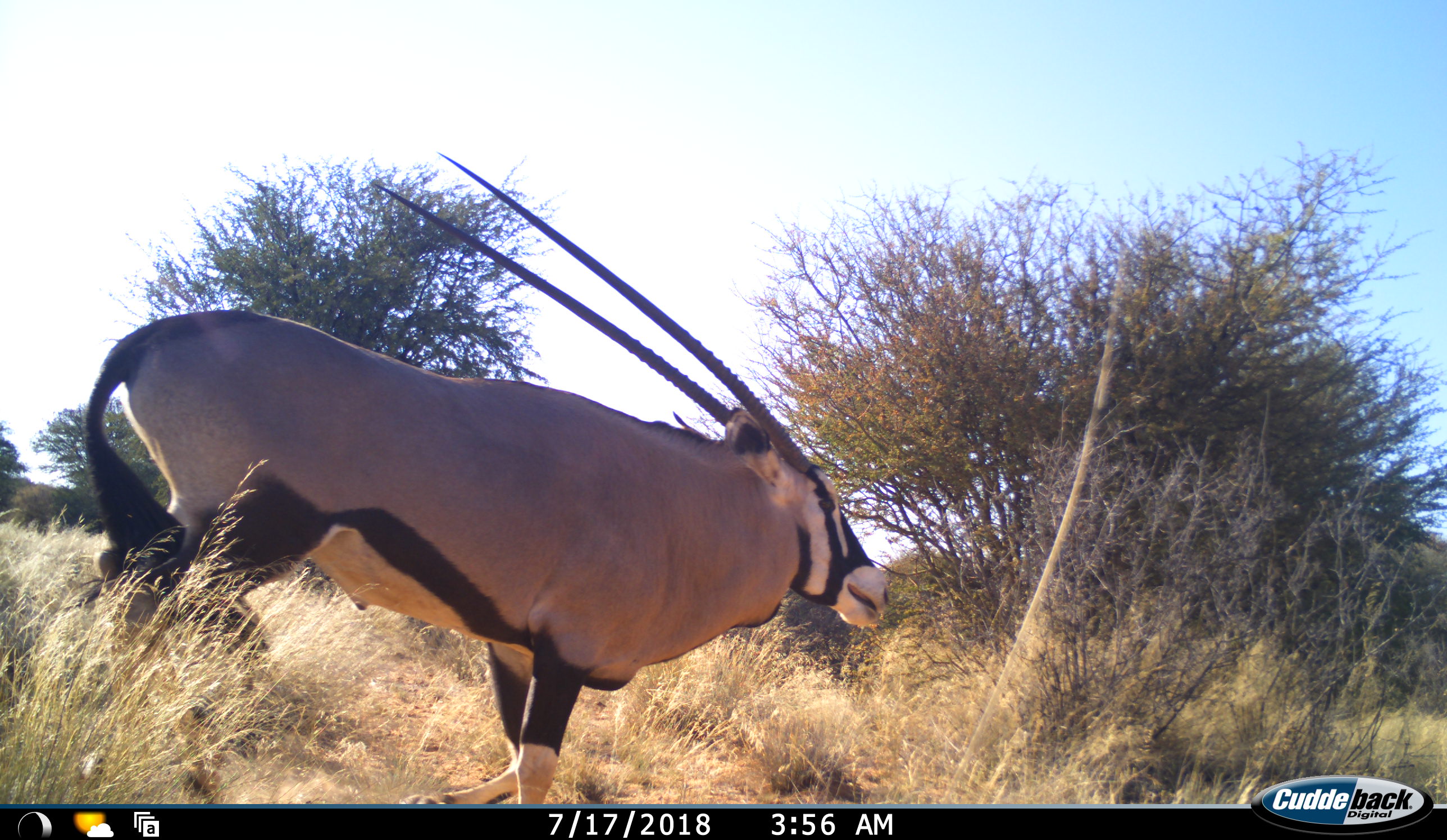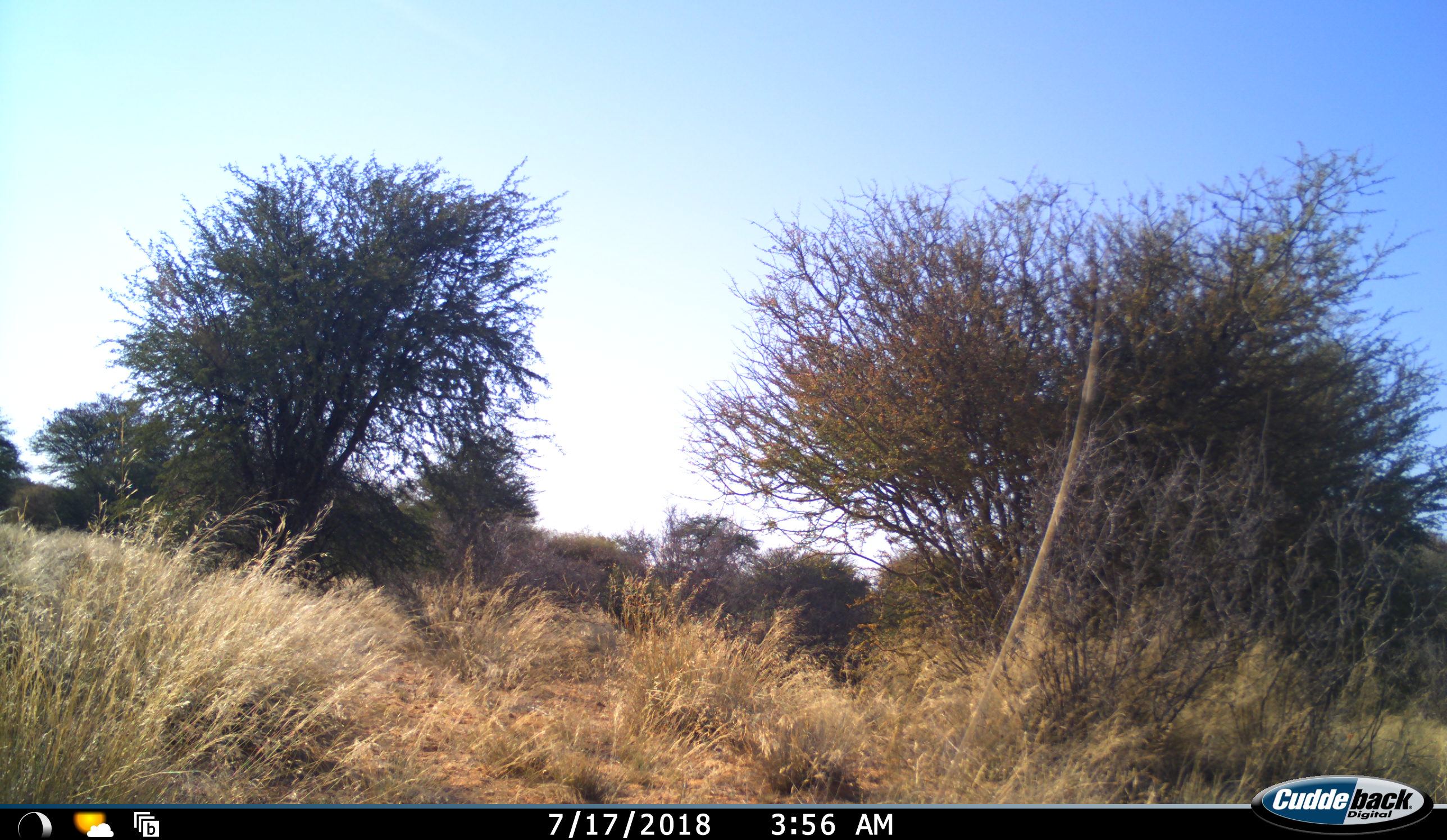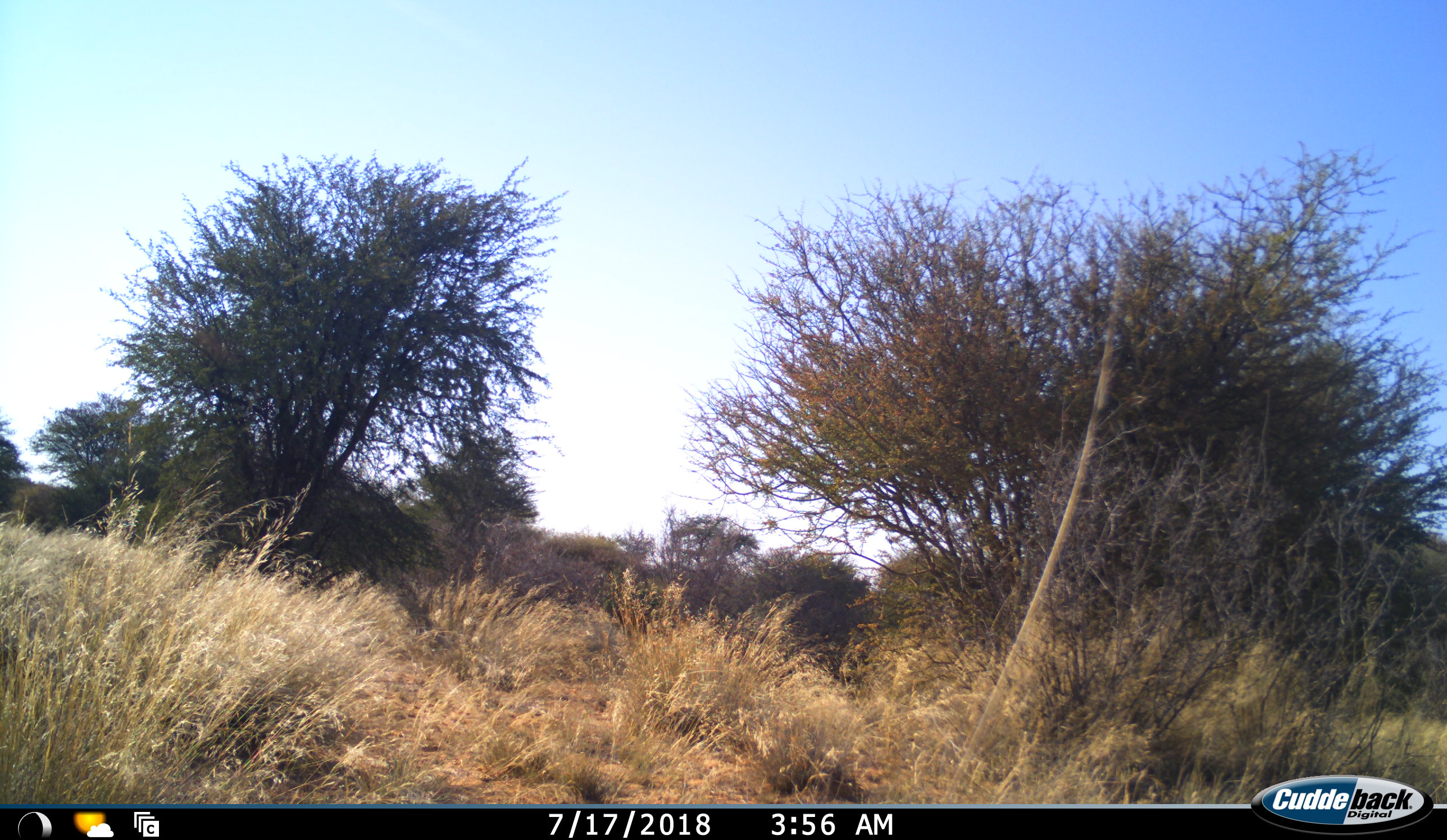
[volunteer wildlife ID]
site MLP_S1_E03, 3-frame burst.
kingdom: Animalia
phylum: Chordata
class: Mammalia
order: Artiodactyla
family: Bovidae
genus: Oryx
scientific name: Oryx gazella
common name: gemsbok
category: oryx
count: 1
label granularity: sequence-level